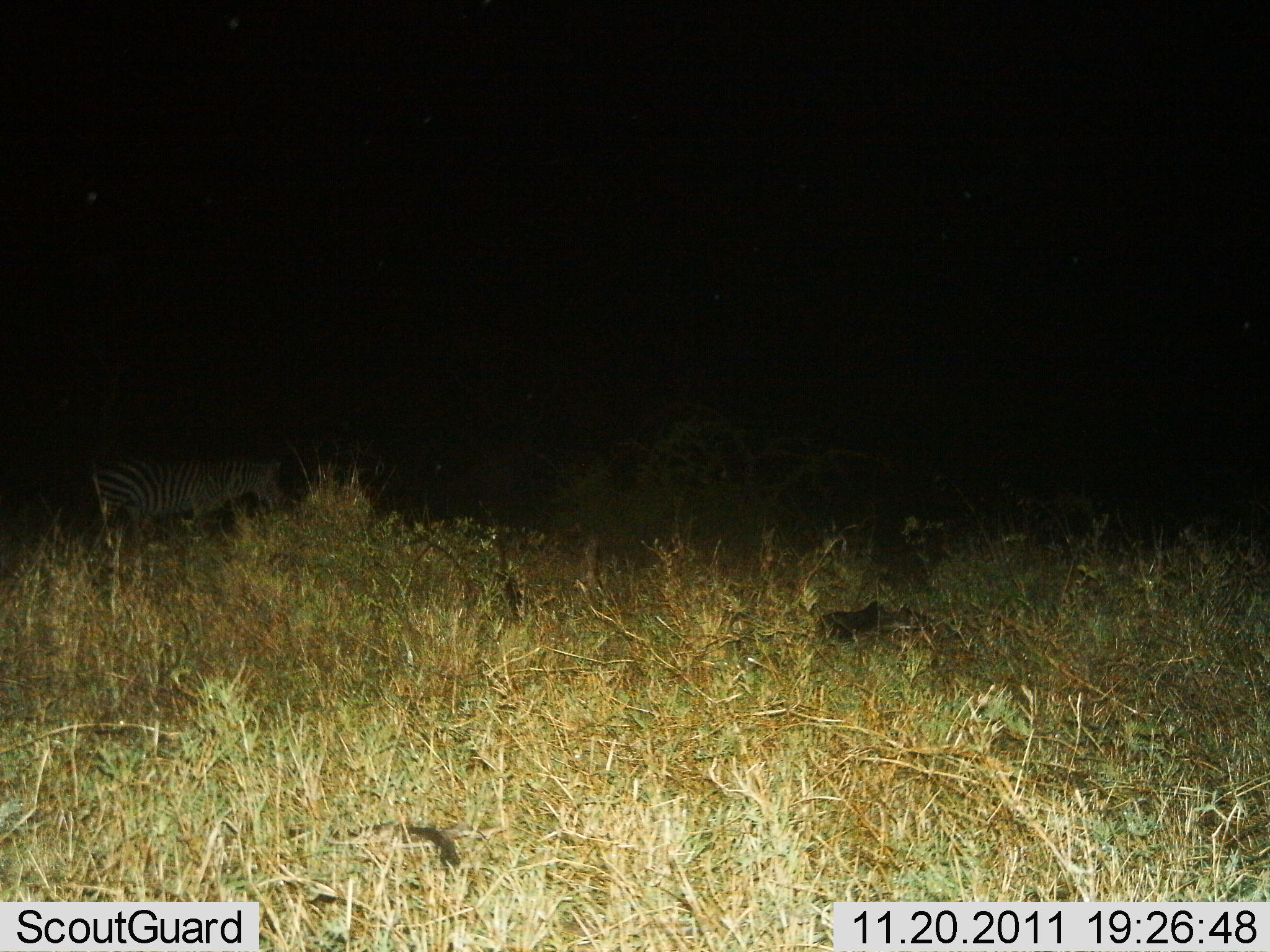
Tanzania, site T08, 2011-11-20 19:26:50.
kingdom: Animalia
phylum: Chordata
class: Mammalia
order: Perissodactyla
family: Equidae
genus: Equus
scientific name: Equus quagga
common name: plains zebra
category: zebra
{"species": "zebra (plains zebra) (Equus quagga)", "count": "1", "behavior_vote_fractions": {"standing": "82%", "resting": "0%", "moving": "18%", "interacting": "0%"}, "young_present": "0%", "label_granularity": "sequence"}